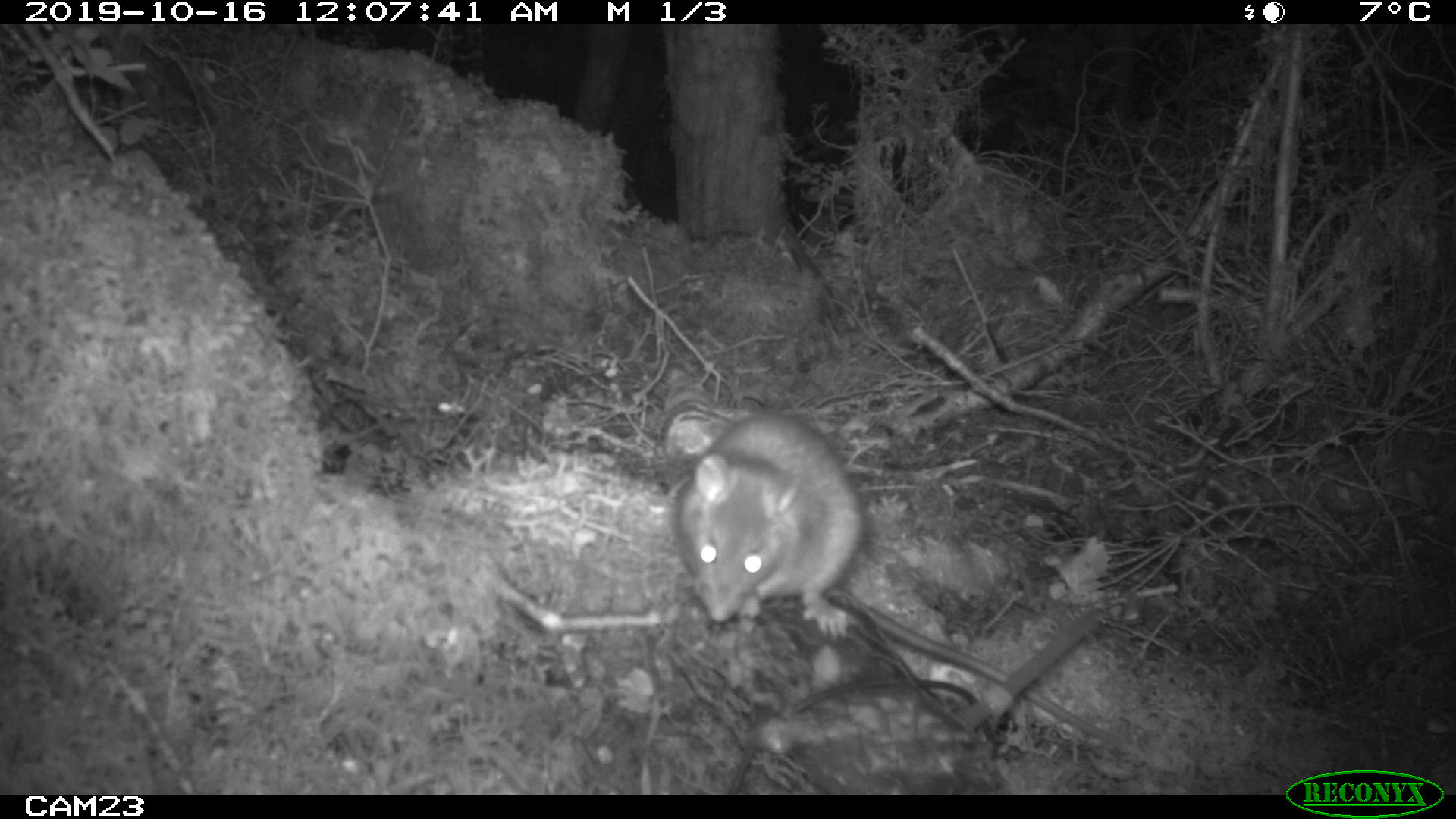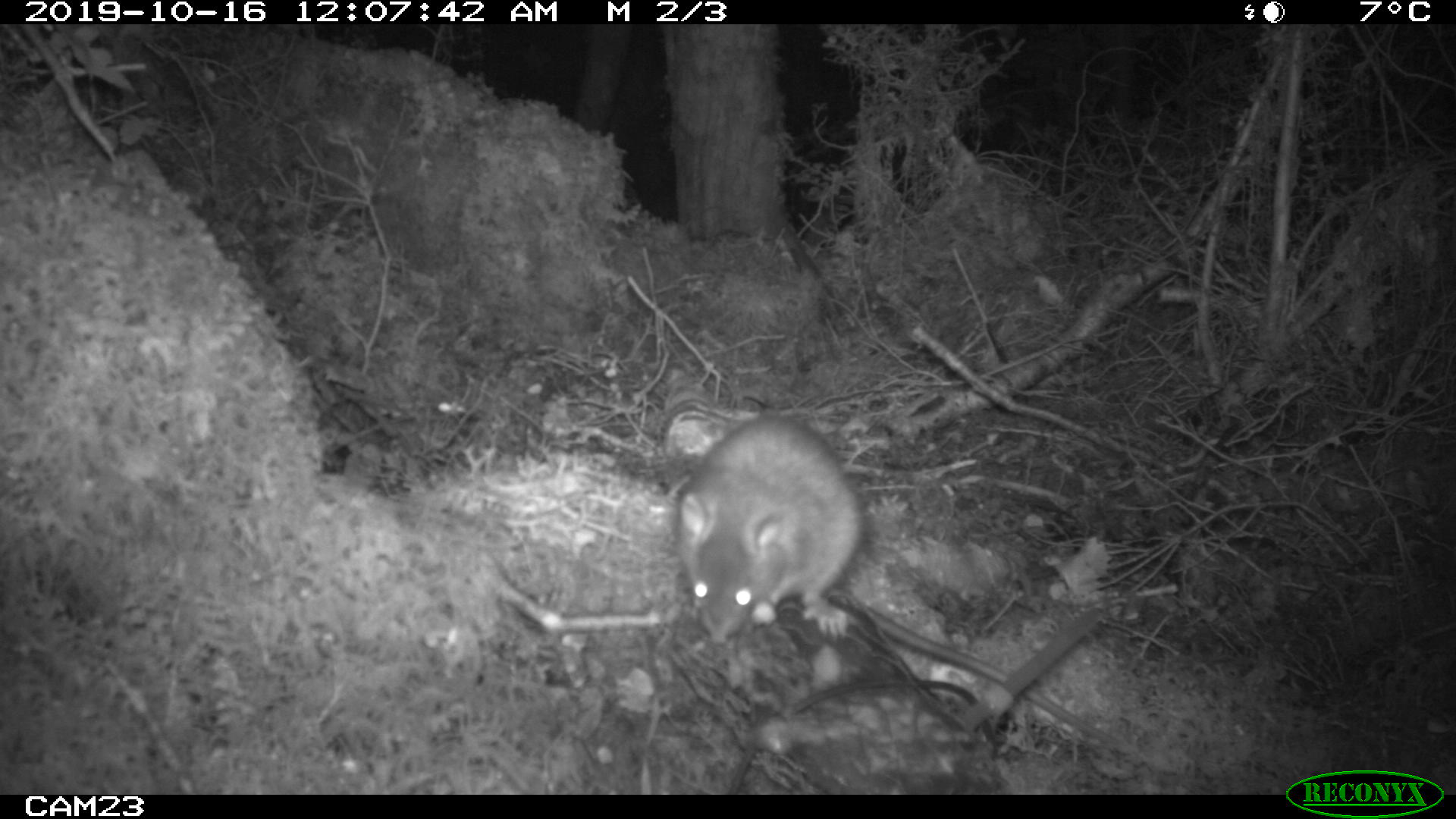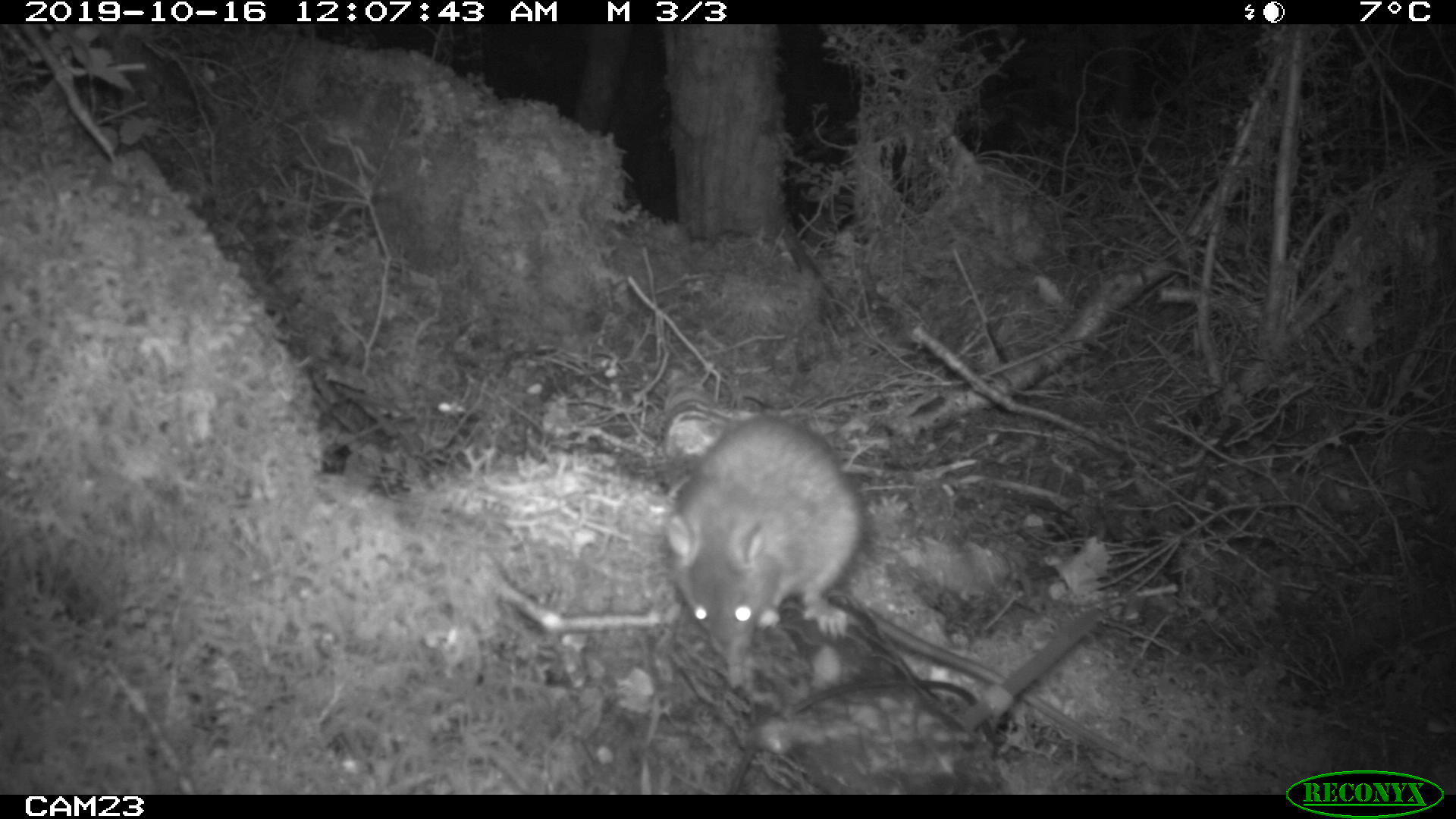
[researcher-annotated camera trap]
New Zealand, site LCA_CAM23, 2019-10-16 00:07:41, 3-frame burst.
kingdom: Animalia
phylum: Chordata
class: Mammalia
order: Rodentia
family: Muridae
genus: Rattus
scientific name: Rattus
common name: rat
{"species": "rat (Rattus)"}